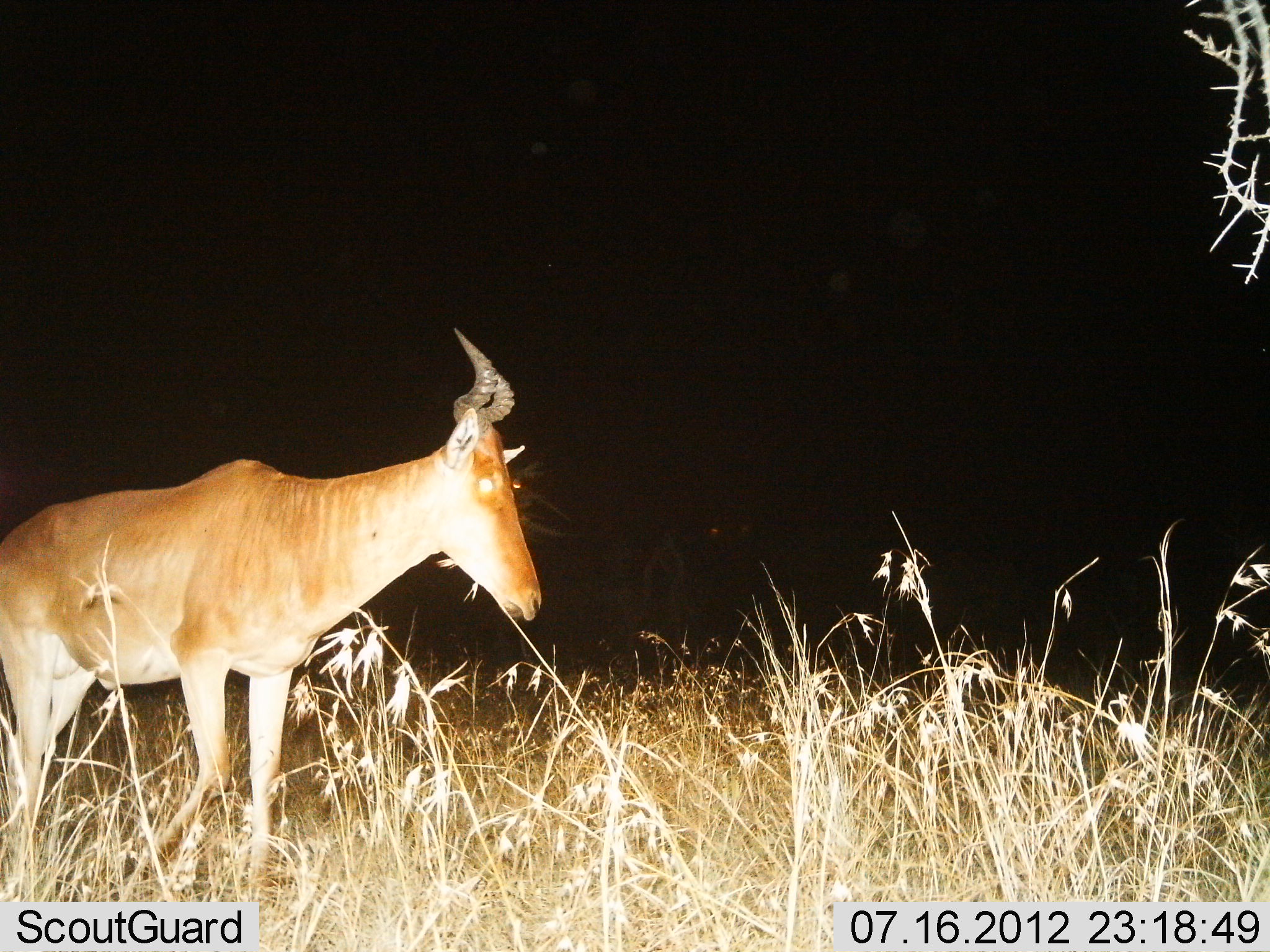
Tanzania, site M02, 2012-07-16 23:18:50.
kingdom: Animalia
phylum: Chordata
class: Mammalia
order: Artiodactyla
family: Bovidae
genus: Alcelaphus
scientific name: Alcelaphus buselaphus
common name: hartebeest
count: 1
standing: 82%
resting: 0%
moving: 18%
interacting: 0%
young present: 0%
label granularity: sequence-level